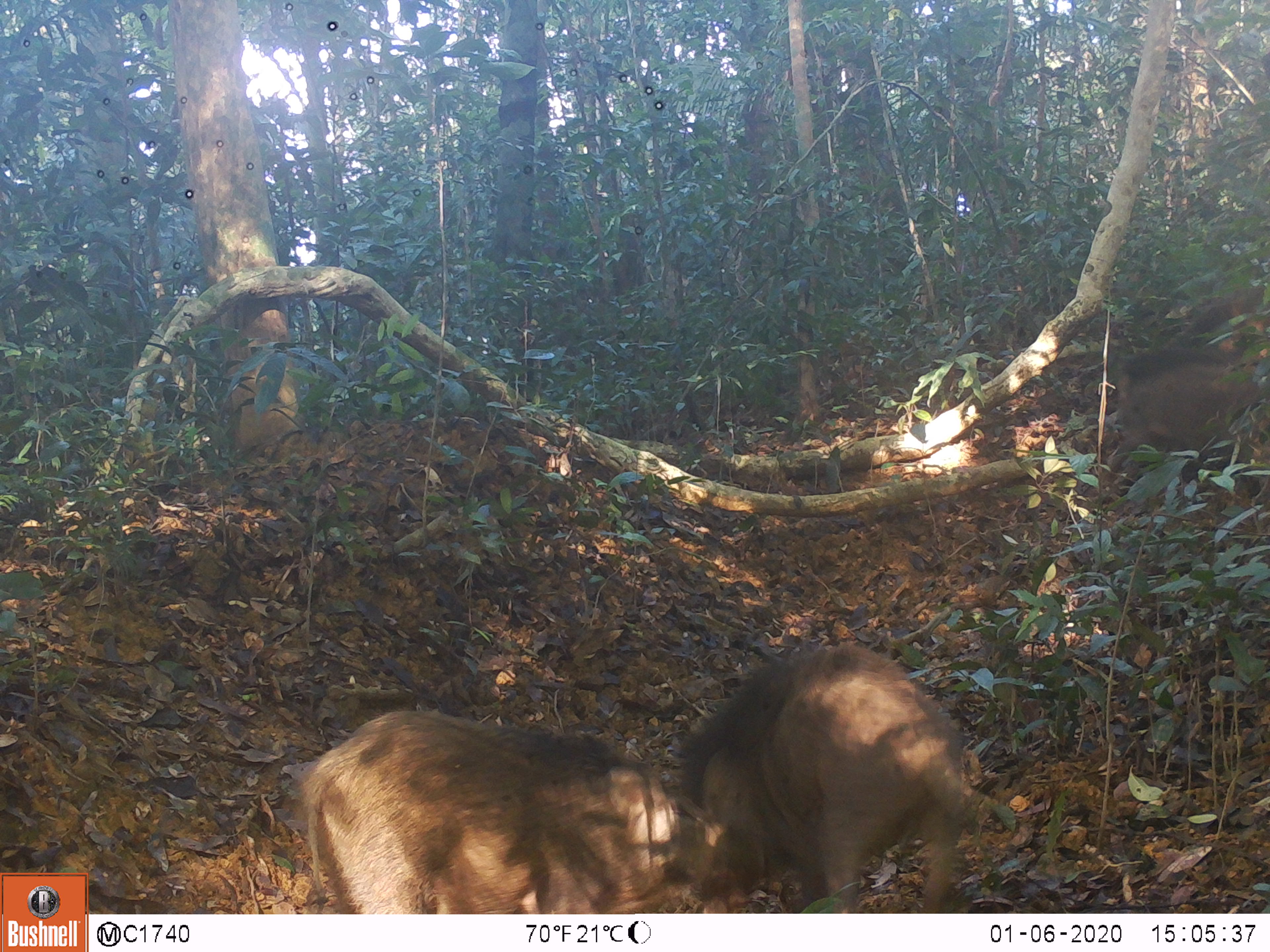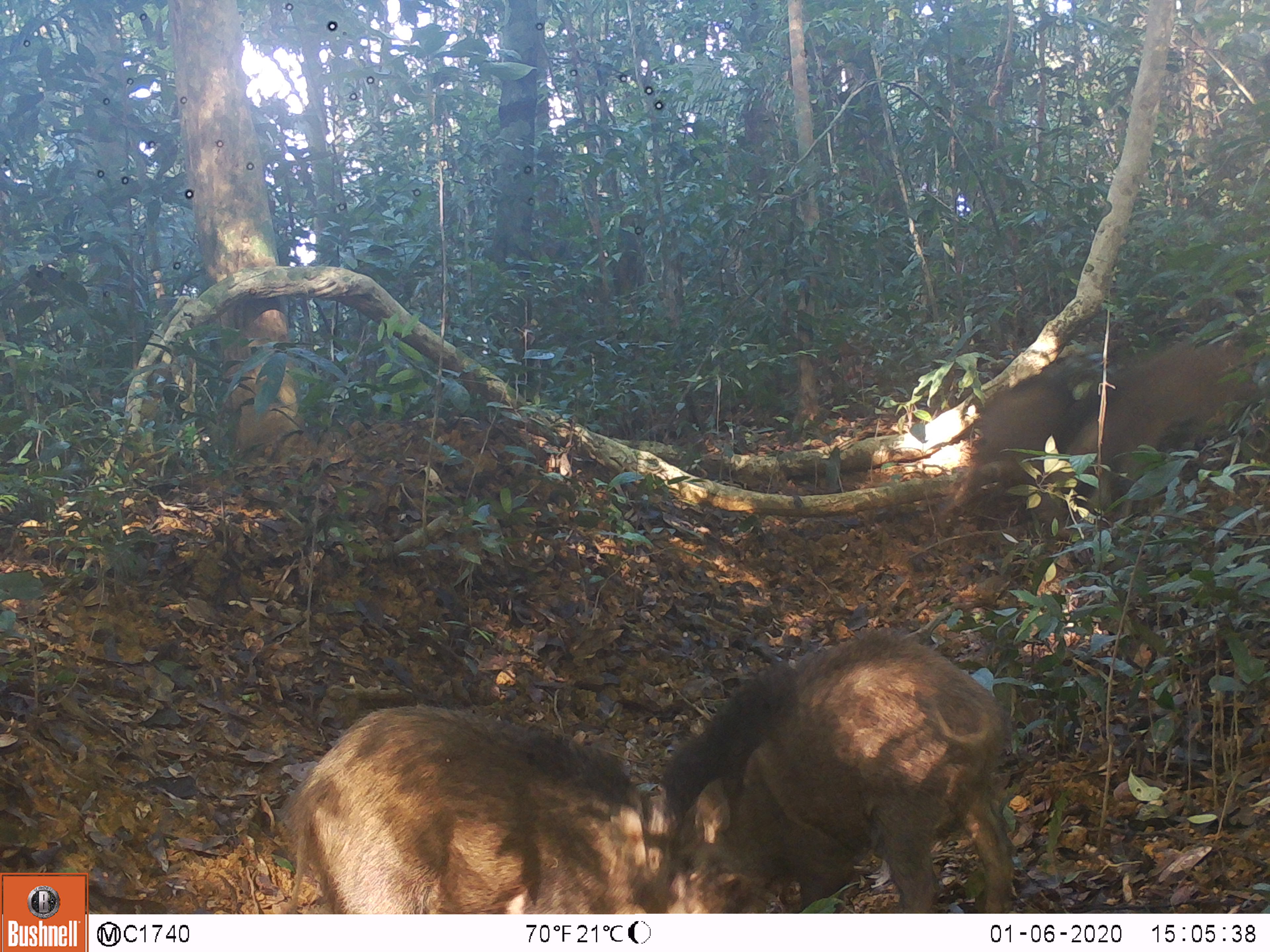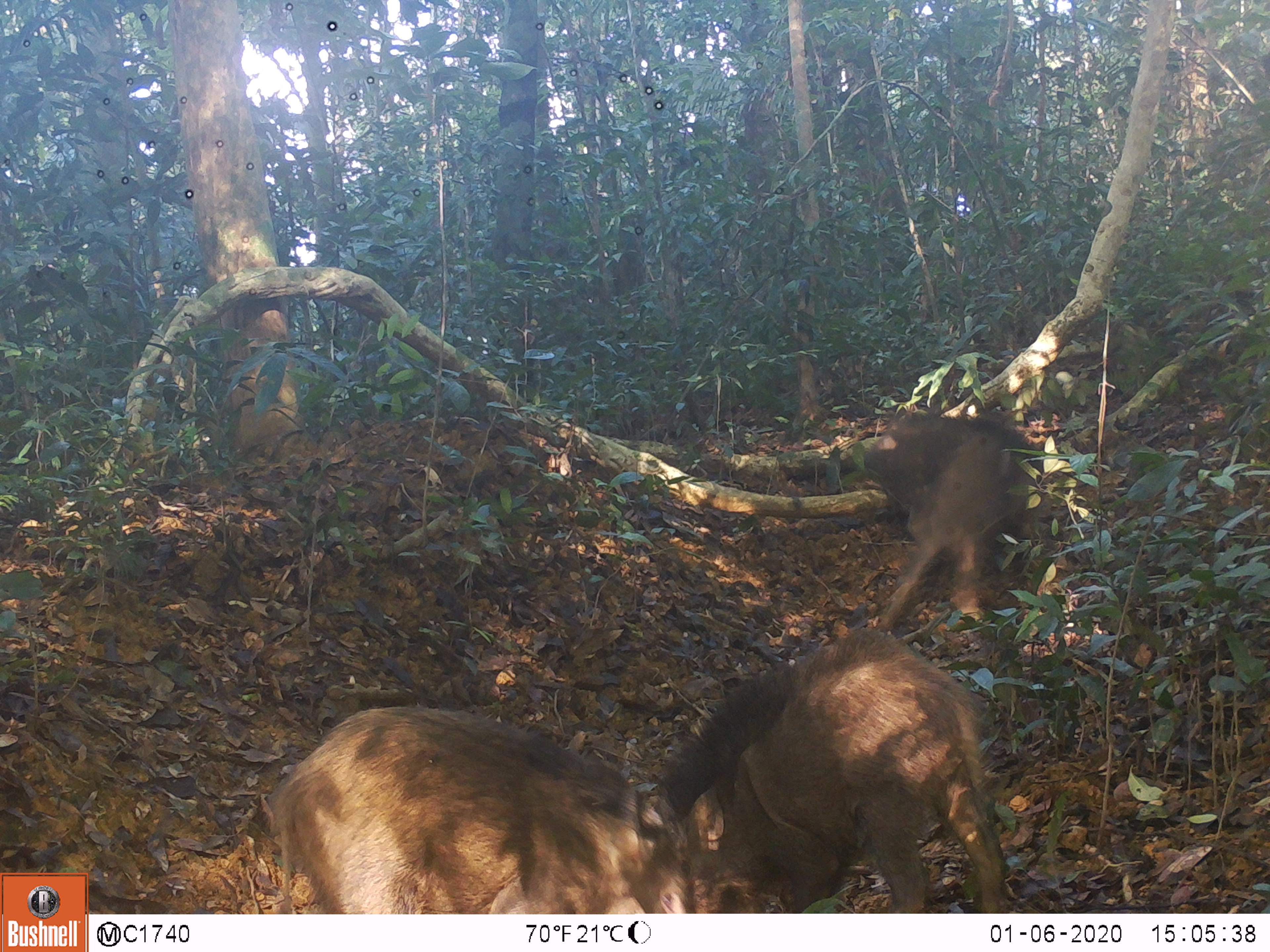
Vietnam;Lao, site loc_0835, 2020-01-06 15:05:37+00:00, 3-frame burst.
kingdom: Animalia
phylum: Chordata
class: Mammalia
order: Artiodactyla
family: Suidae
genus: Sus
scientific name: Sus scrofa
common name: eurasian wild pig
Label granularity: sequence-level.